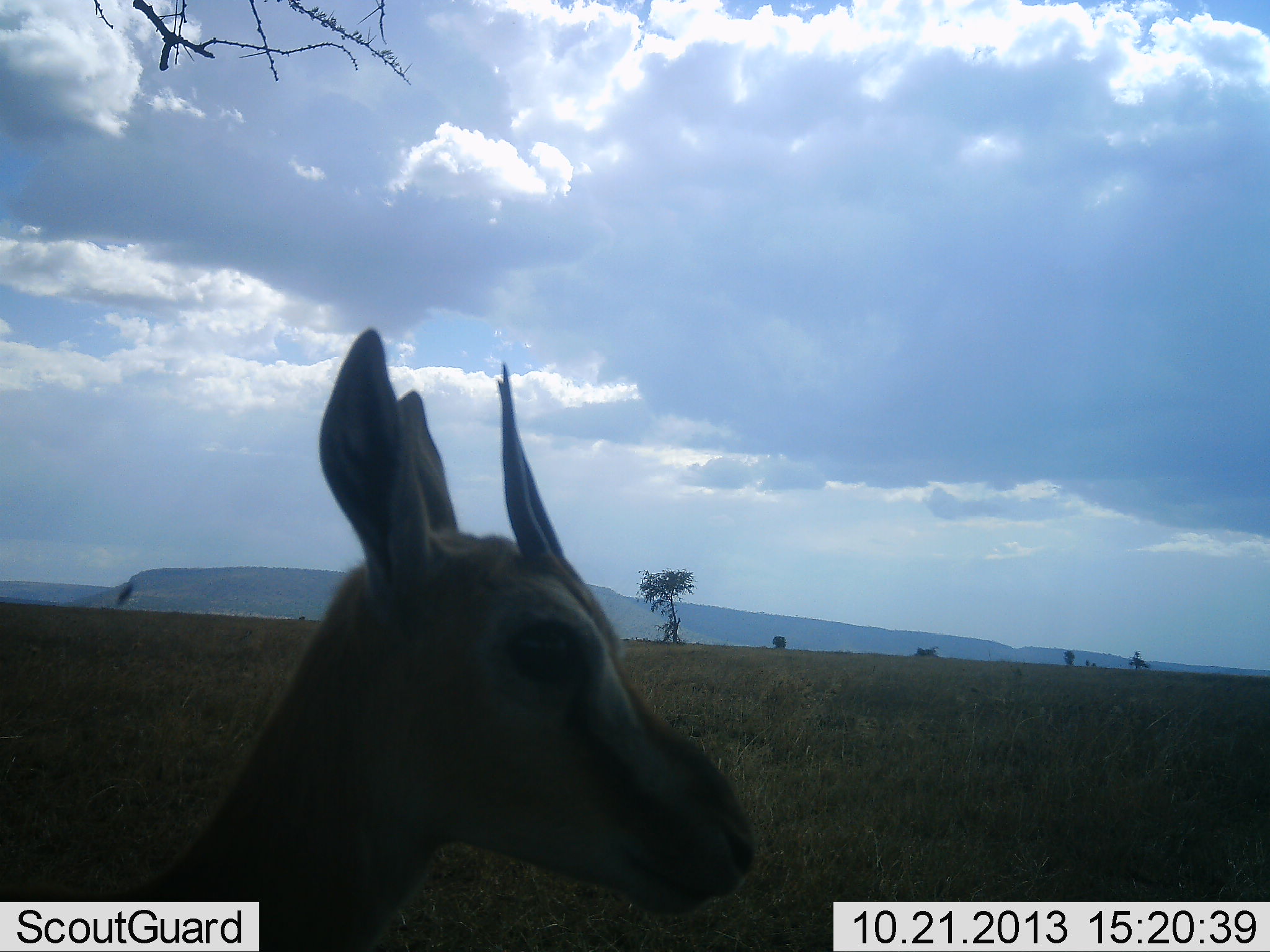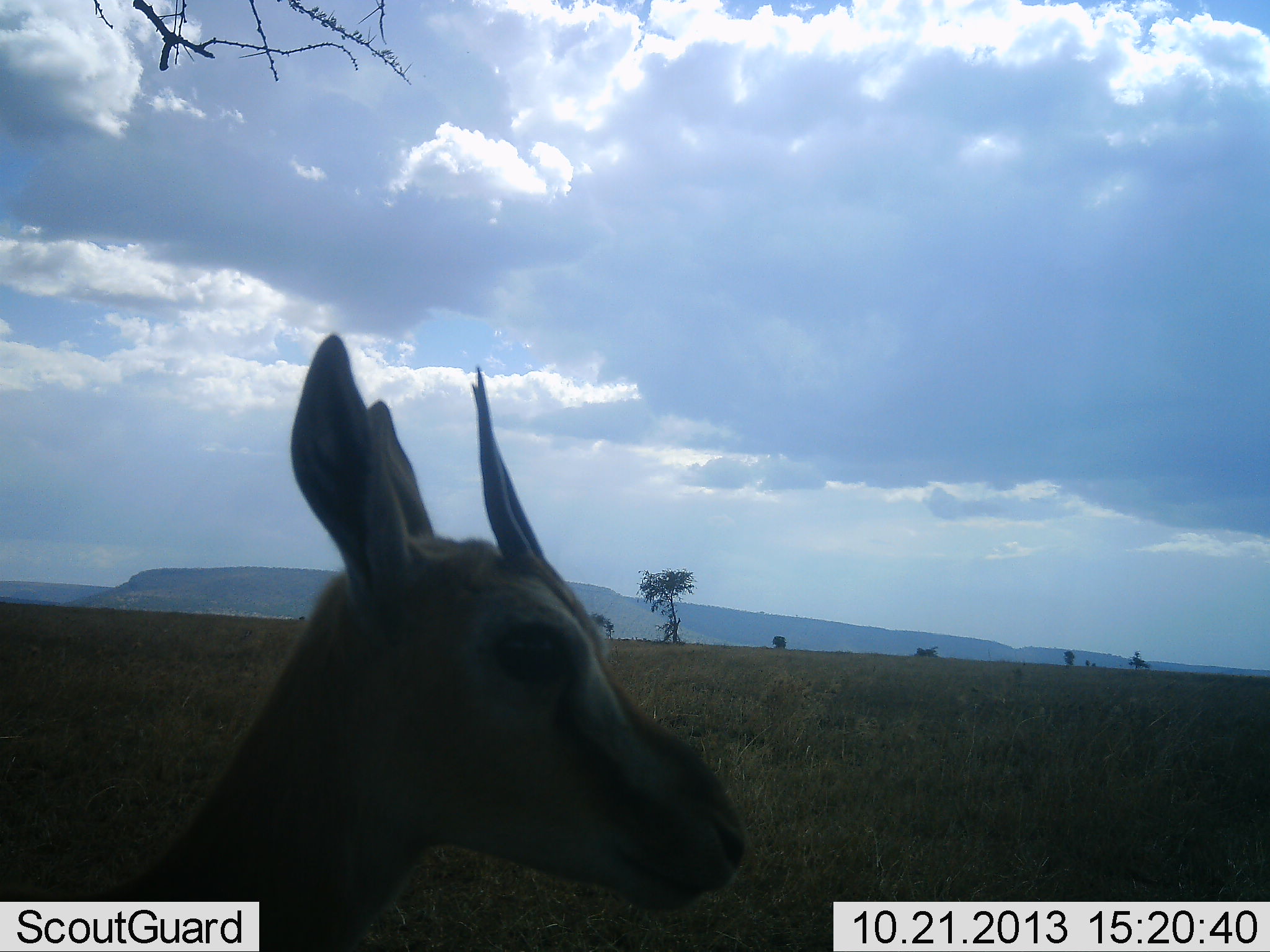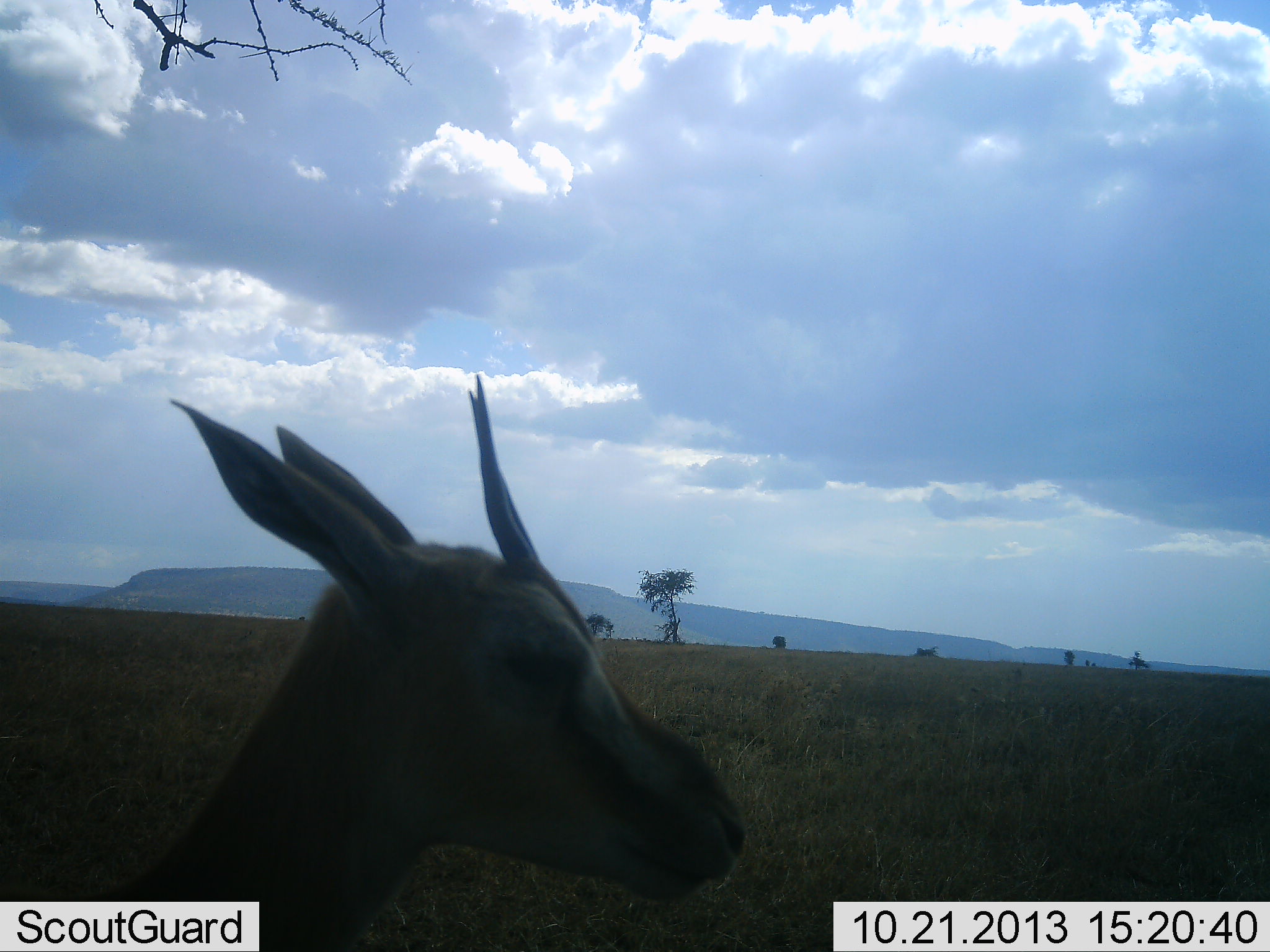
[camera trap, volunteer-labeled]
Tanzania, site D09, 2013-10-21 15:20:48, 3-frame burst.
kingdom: Animalia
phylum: Chordata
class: Mammalia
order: Artiodactyla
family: Bovidae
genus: Eudorcas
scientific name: Eudorcas thomsonii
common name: thomson's gazelle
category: gazellethomsons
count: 1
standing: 95%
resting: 10%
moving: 0%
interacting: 0%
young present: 0%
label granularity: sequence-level